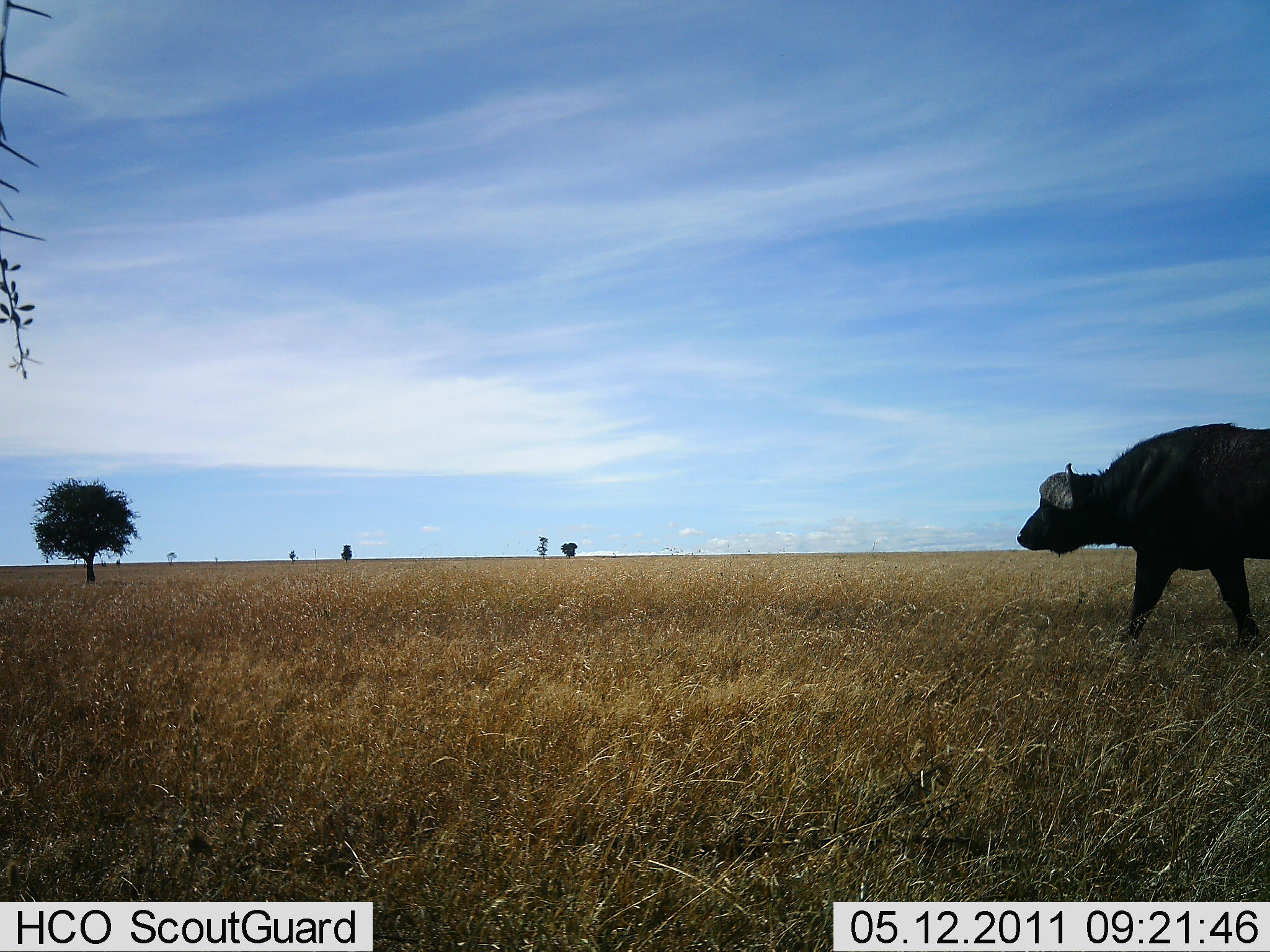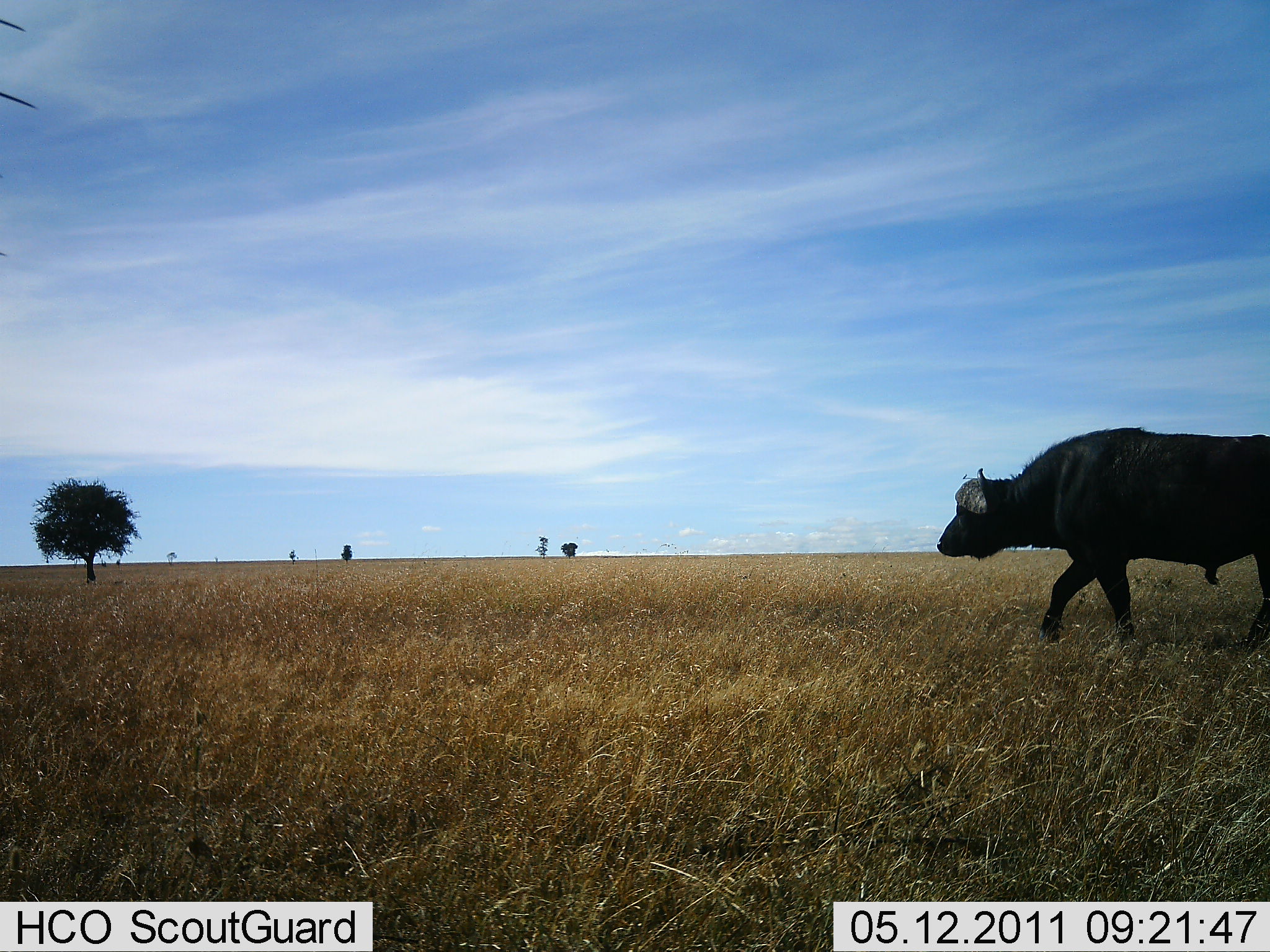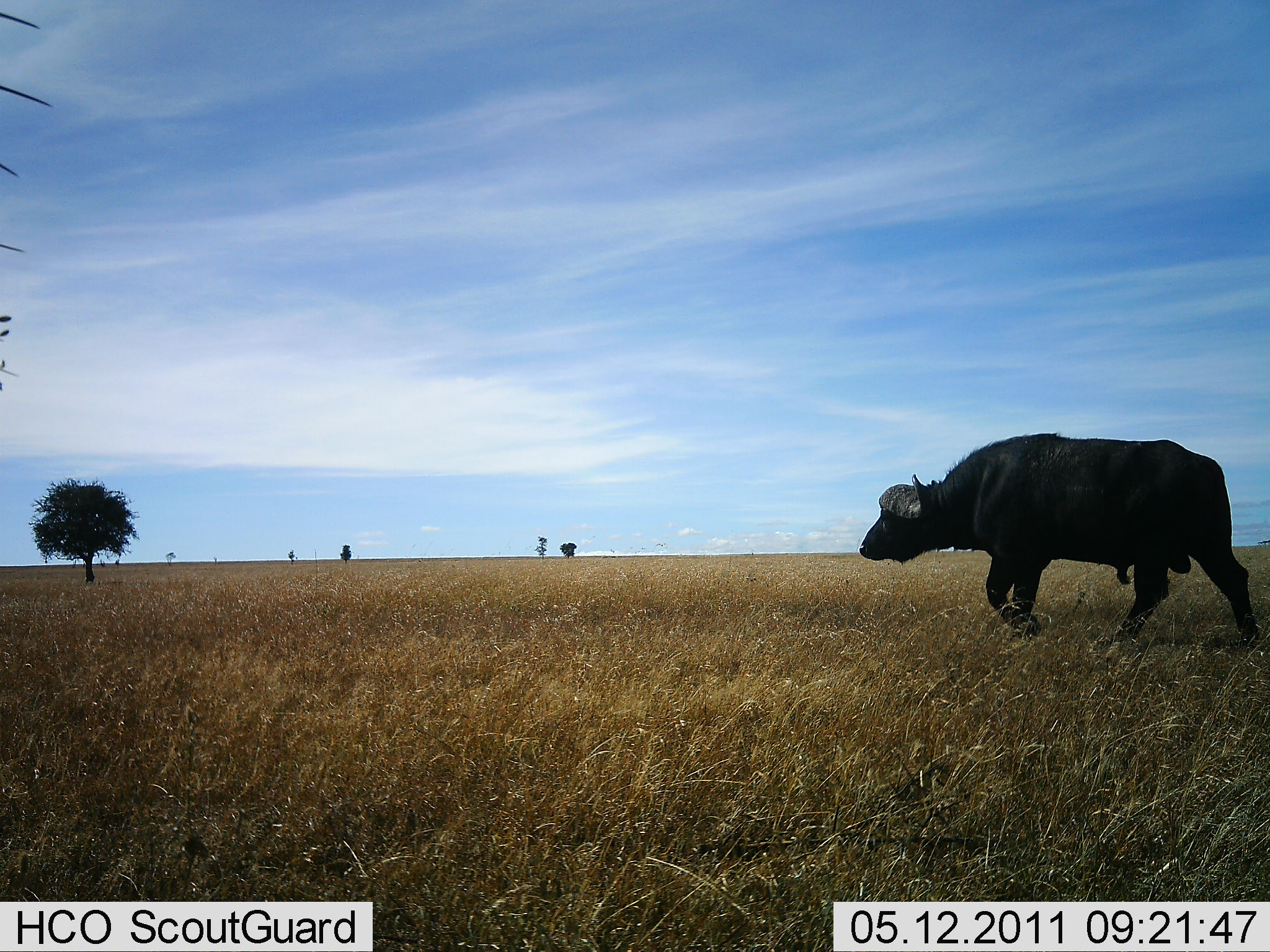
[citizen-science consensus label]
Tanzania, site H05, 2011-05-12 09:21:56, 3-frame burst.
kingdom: Animalia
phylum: Chordata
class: Mammalia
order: Artiodactyla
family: Bovidae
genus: Syncerus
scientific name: Syncerus caffer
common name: cape buffalo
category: buffalo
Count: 1.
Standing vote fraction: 9%.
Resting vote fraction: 0%.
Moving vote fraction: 100%.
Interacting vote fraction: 0%.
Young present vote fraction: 0%.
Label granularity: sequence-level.